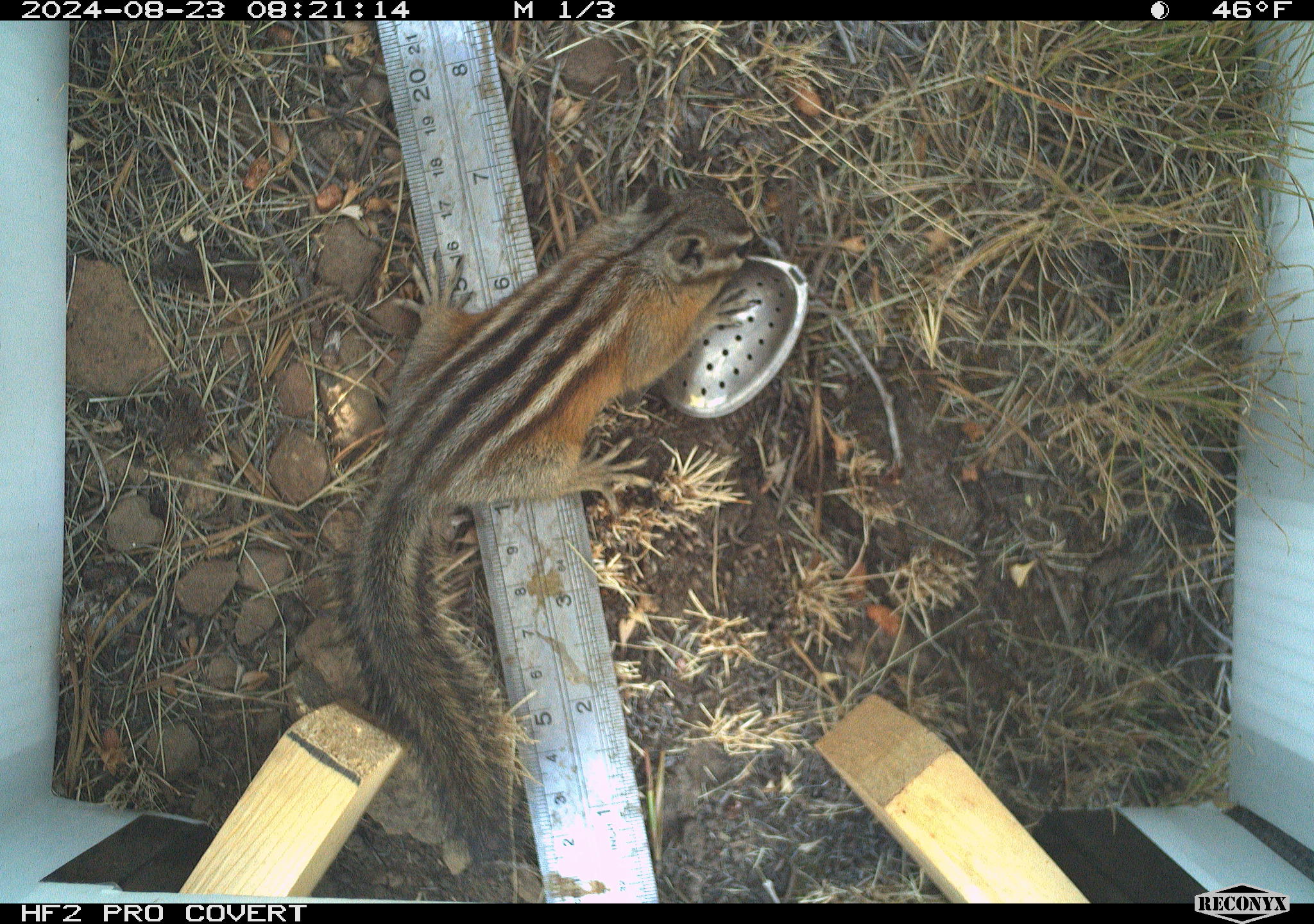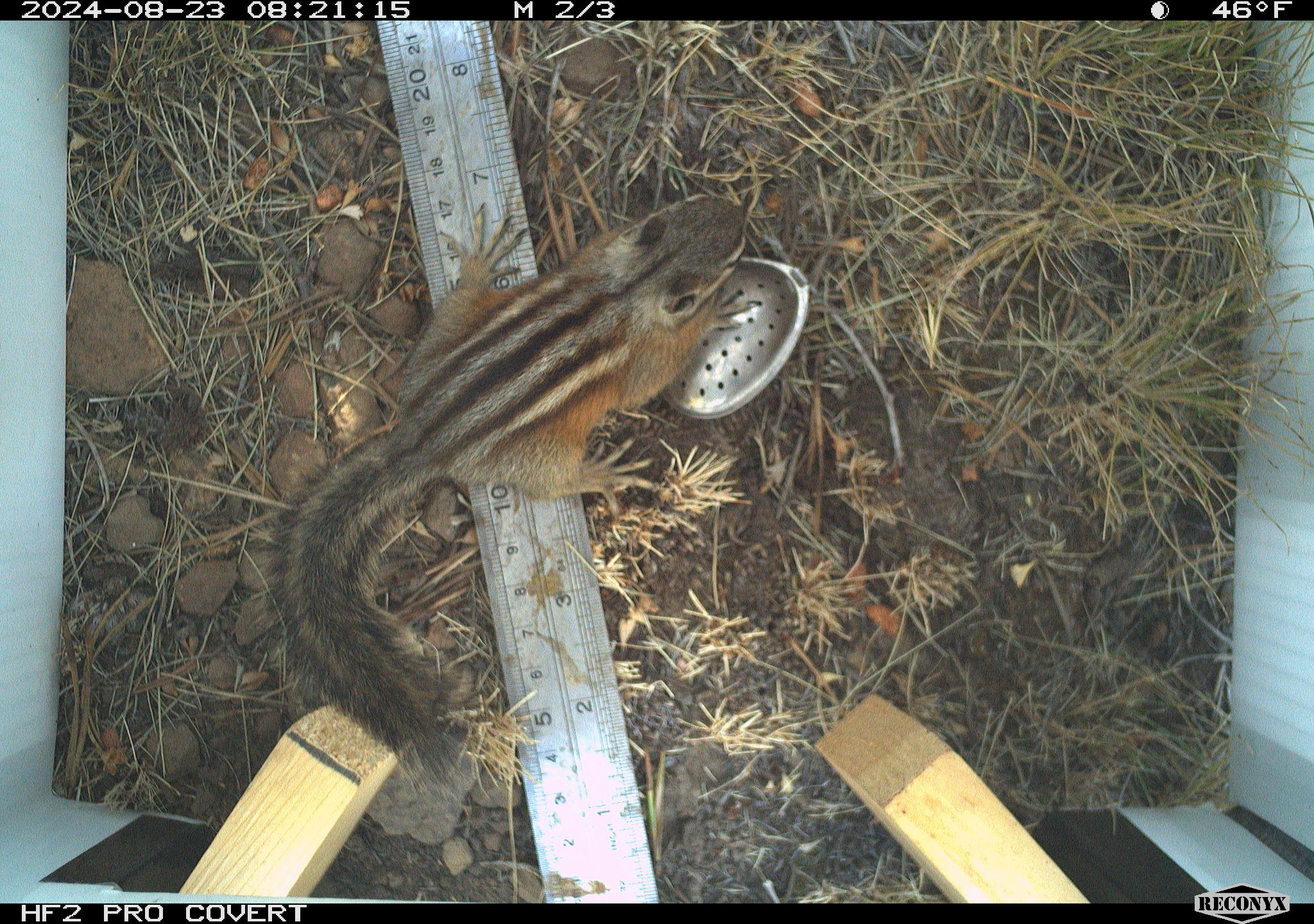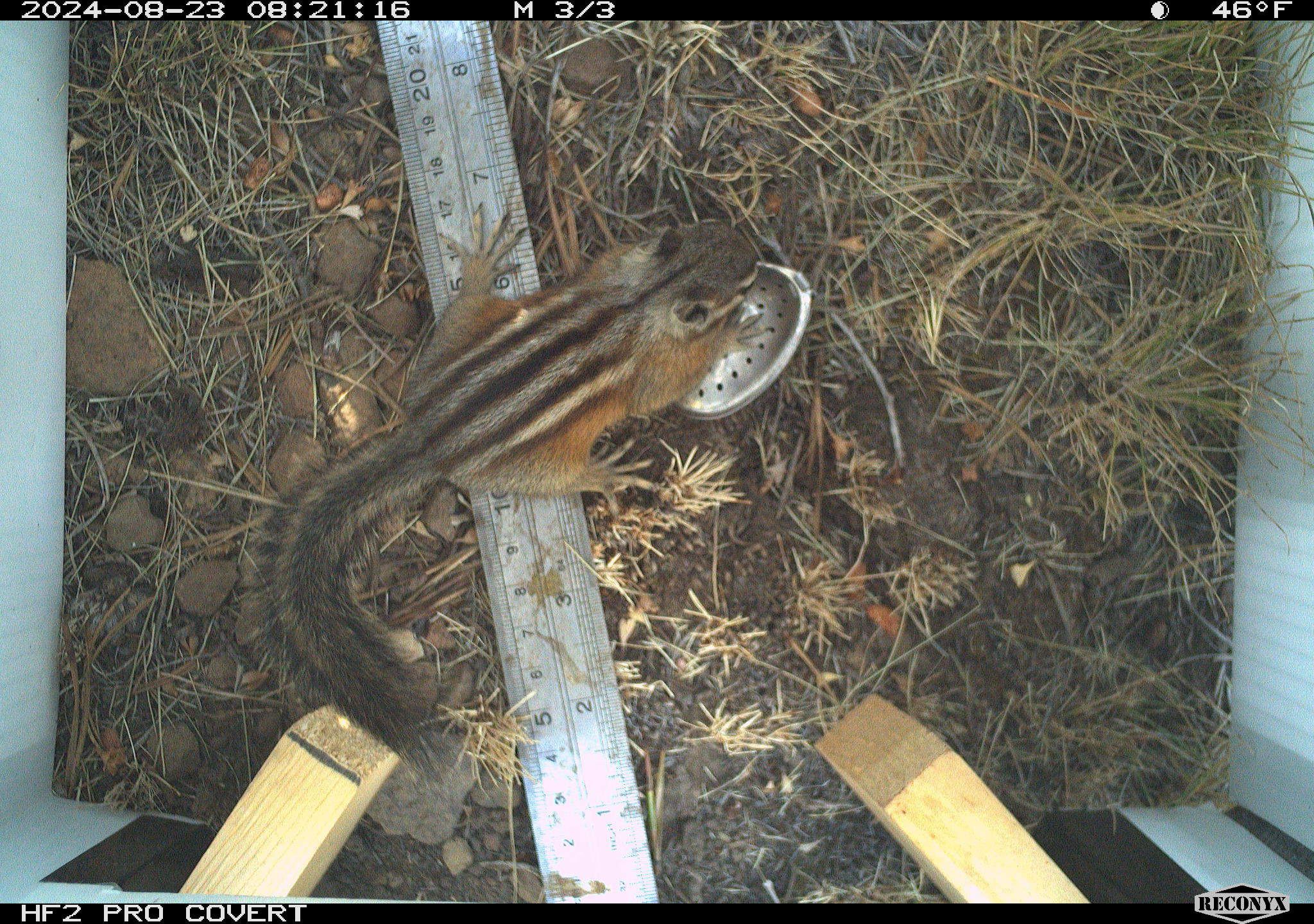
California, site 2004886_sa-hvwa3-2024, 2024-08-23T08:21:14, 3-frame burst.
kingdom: Animalia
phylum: Chordata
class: Mammalia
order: Rodentia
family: Sciuridae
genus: Neotamias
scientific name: Neotamias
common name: western chipmunks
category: neotamias species